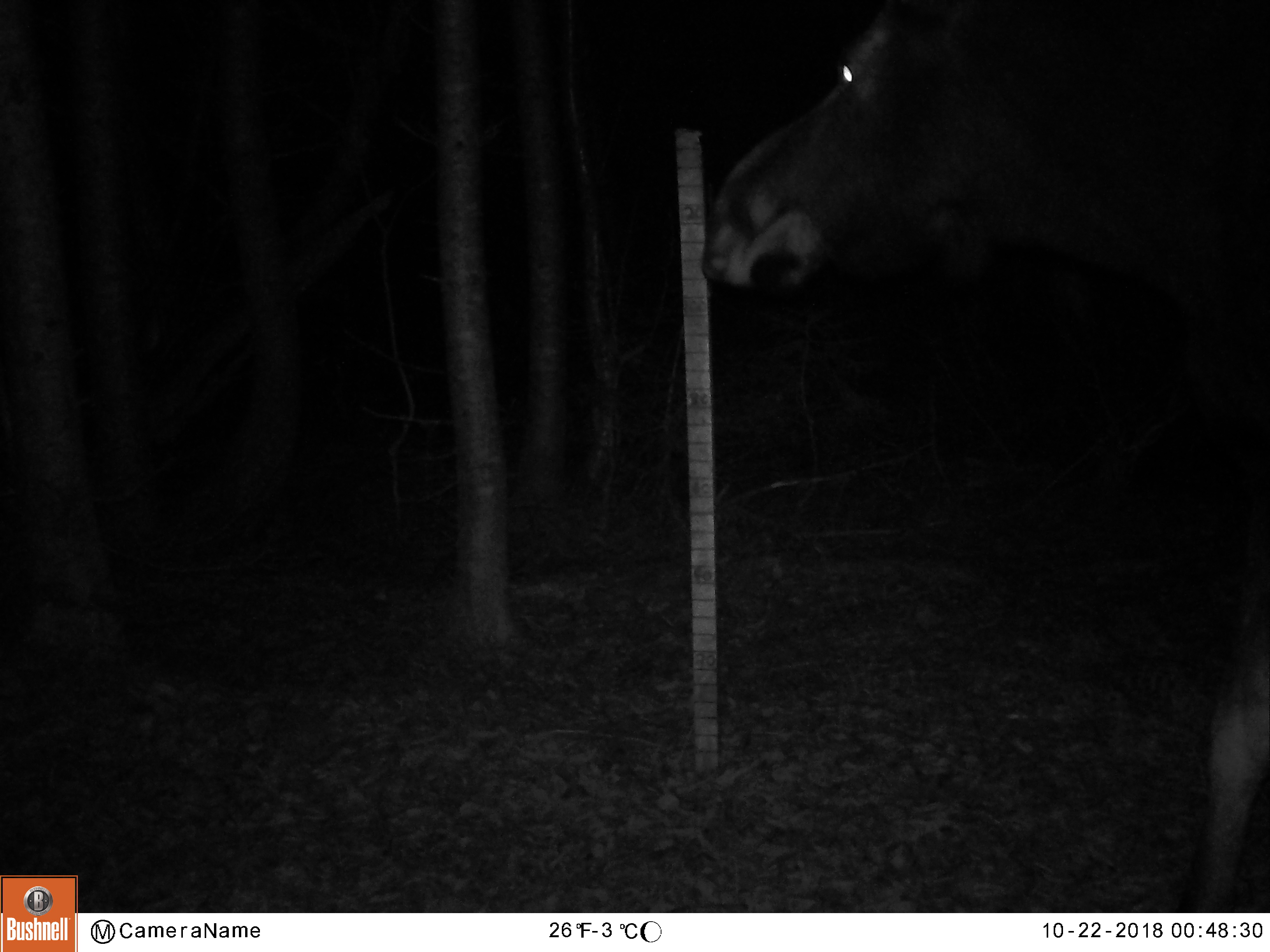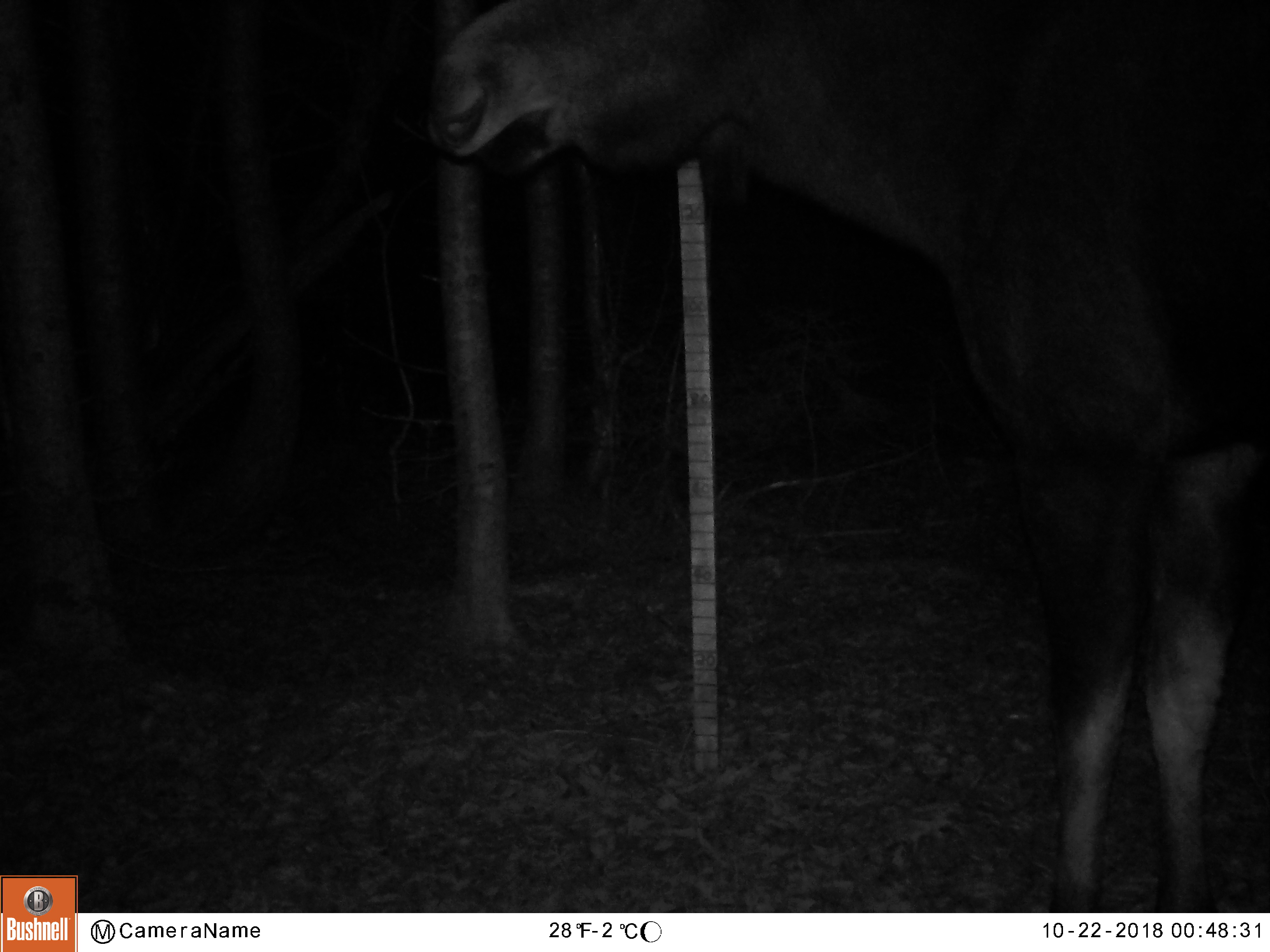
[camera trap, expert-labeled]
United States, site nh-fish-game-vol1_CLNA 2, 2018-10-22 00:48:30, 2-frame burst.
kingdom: Animalia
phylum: Chordata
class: Mammalia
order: Artiodactyla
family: Cervidae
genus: Alces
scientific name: Alces alces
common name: moose